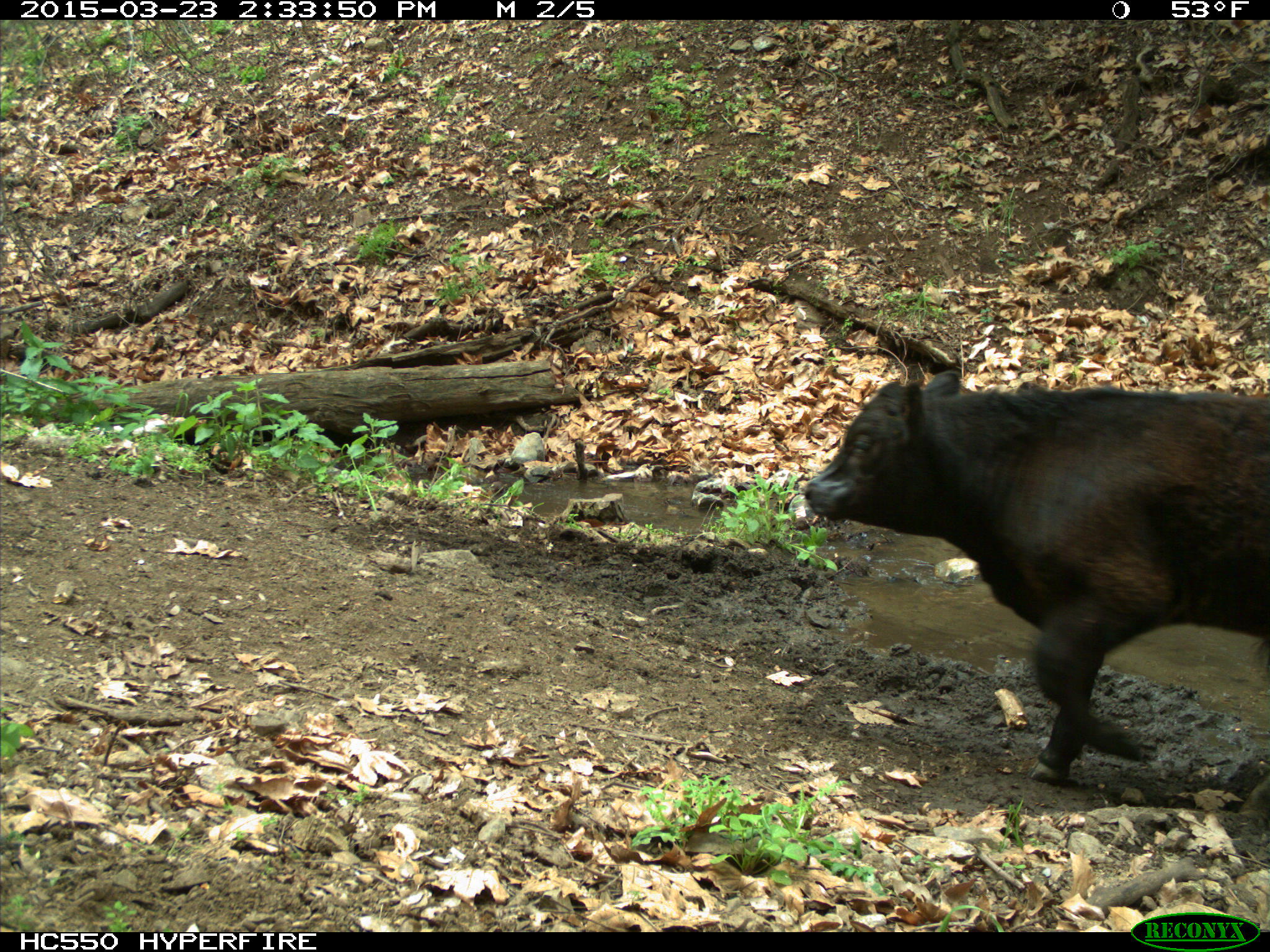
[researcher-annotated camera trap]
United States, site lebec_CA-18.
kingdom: Animalia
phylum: Chordata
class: Mammalia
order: Artiodactyla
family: Bovidae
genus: Bos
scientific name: Bos taurus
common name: domestic cow